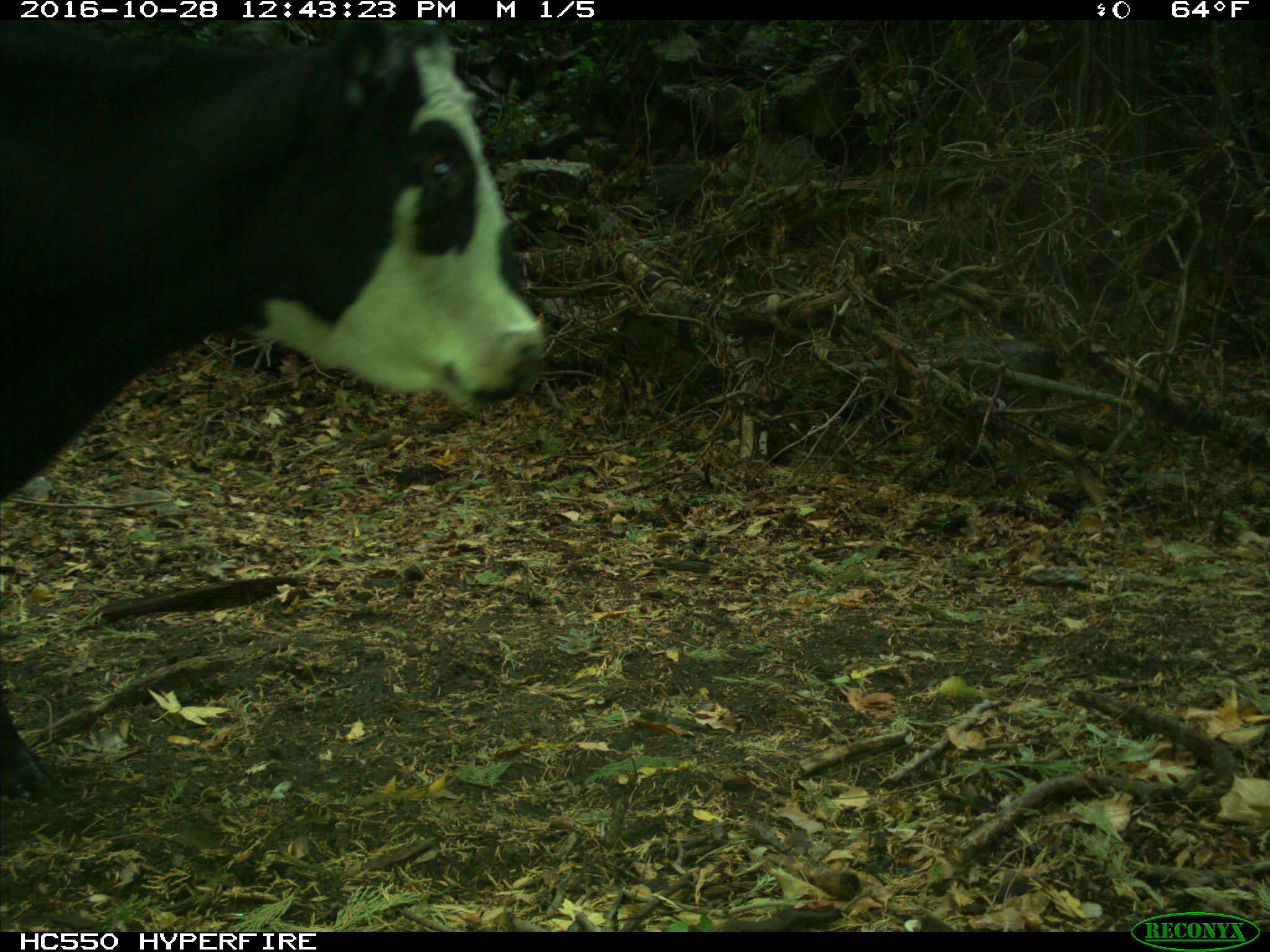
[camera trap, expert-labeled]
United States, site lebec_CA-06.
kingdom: Animalia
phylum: Chordata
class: Mammalia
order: Artiodactyla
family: Bovidae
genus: Bos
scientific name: Bos taurus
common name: domestic cow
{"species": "Bos taurus (domestic cow)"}